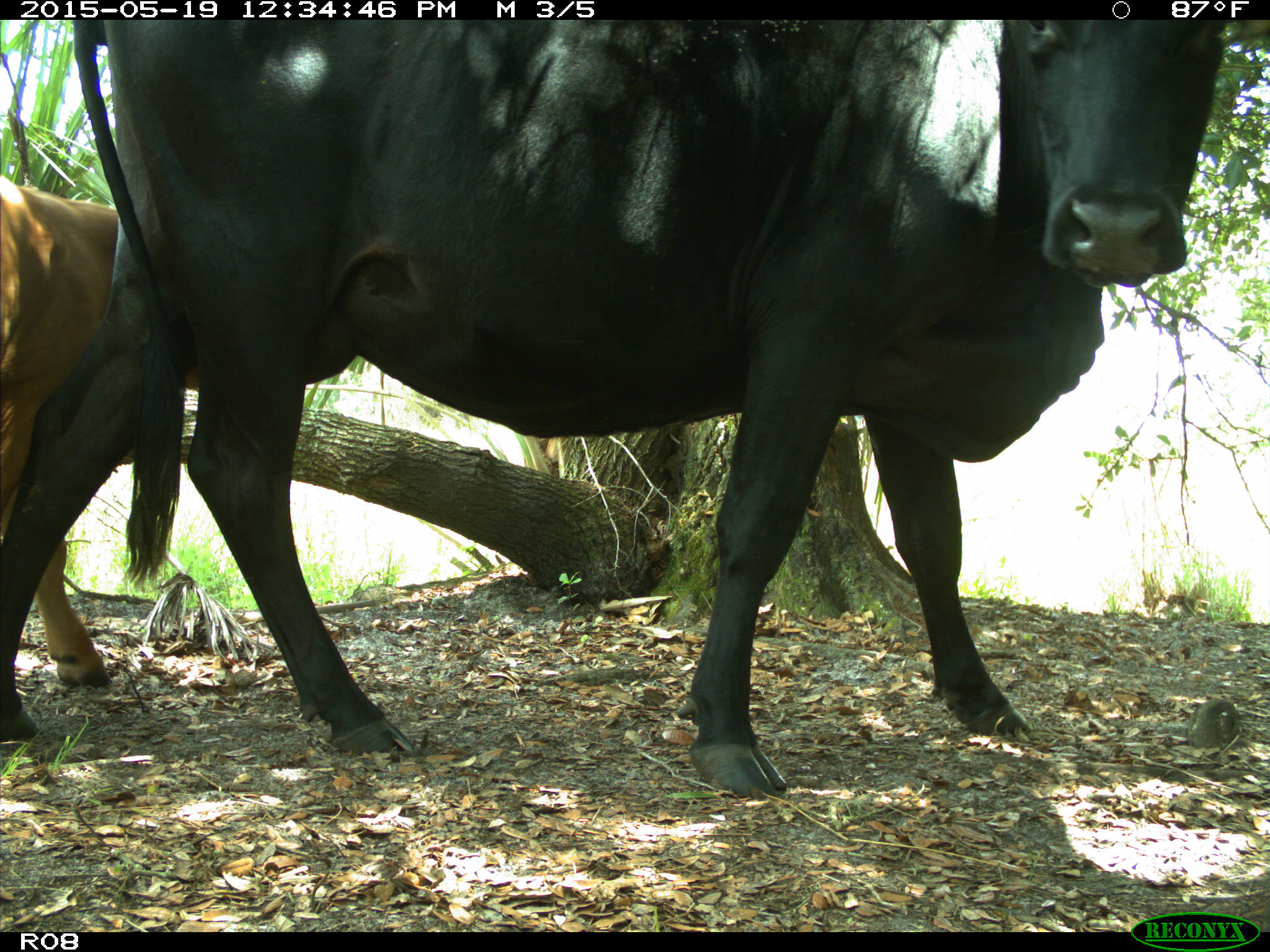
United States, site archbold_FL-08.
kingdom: Animalia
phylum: Chordata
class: Mammalia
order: Artiodactyla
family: Bovidae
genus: Bos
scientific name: Bos taurus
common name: domestic cow